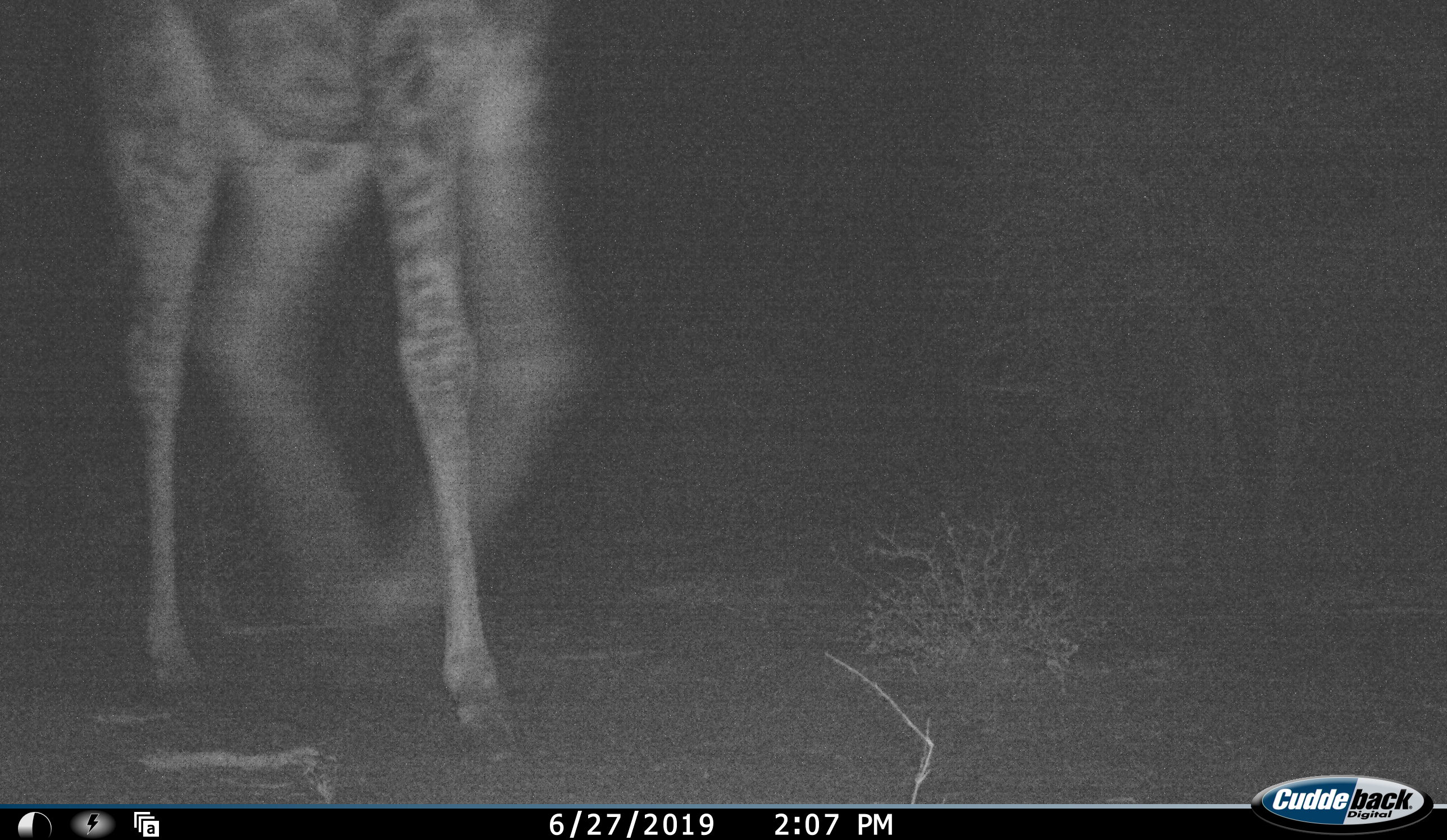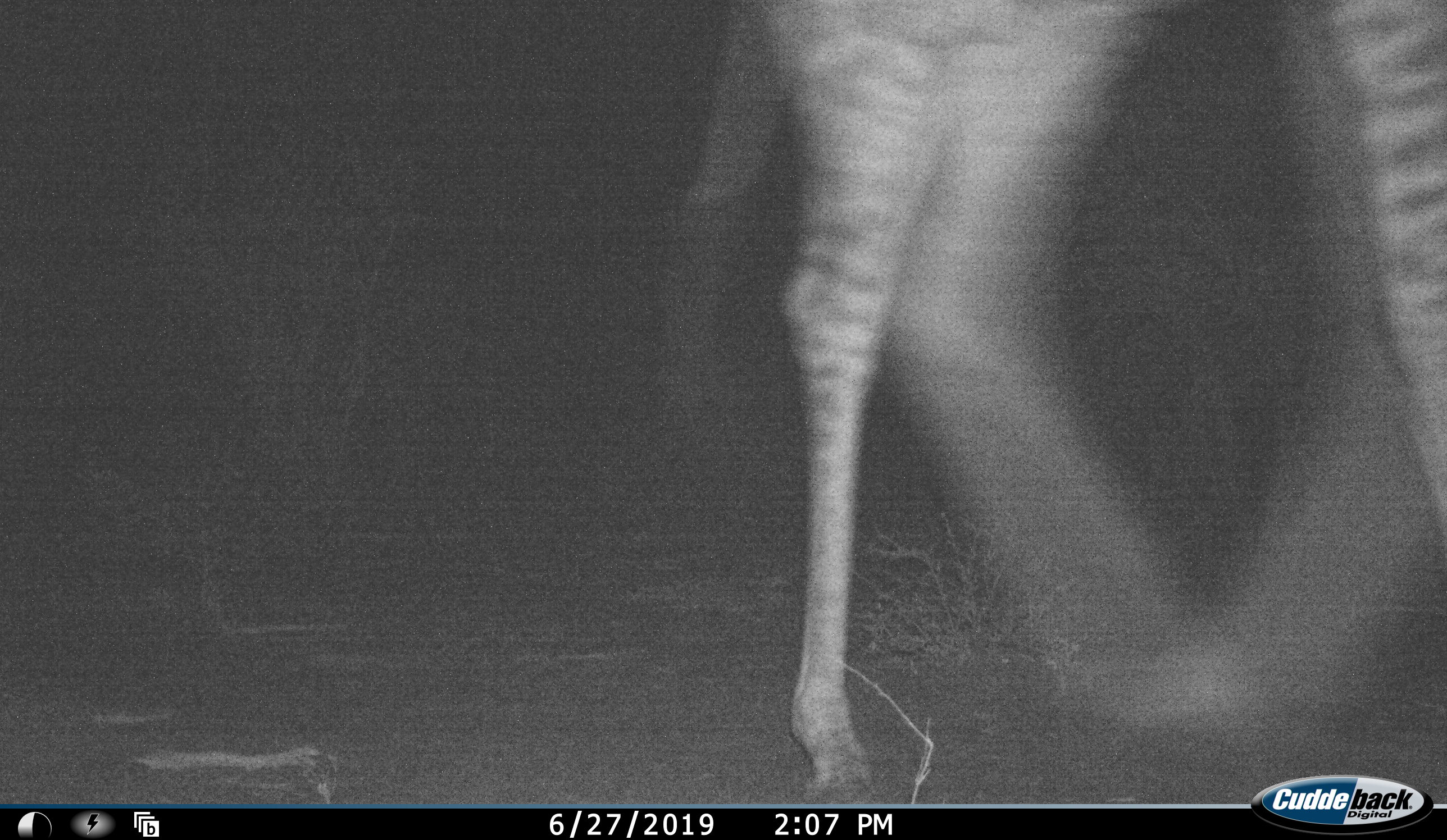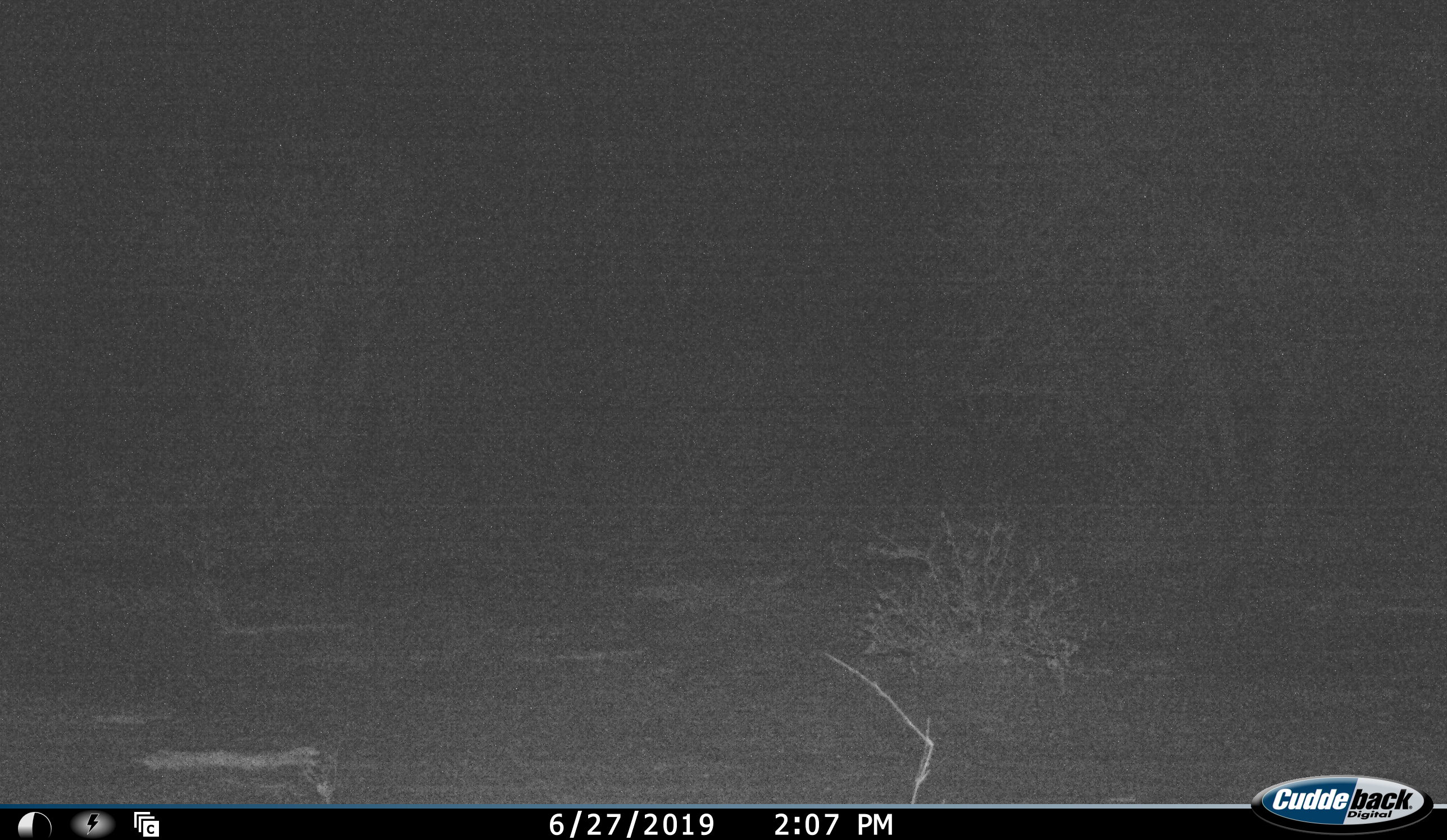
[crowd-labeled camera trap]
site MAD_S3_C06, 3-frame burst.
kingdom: Animalia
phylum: Chordata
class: Mammalia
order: Artiodactyla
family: Giraffidae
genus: Giraffa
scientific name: Giraffa camelopardalis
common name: giraffe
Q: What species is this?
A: Giraffe (Giraffa camelopardalis).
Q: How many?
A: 1.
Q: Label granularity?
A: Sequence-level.